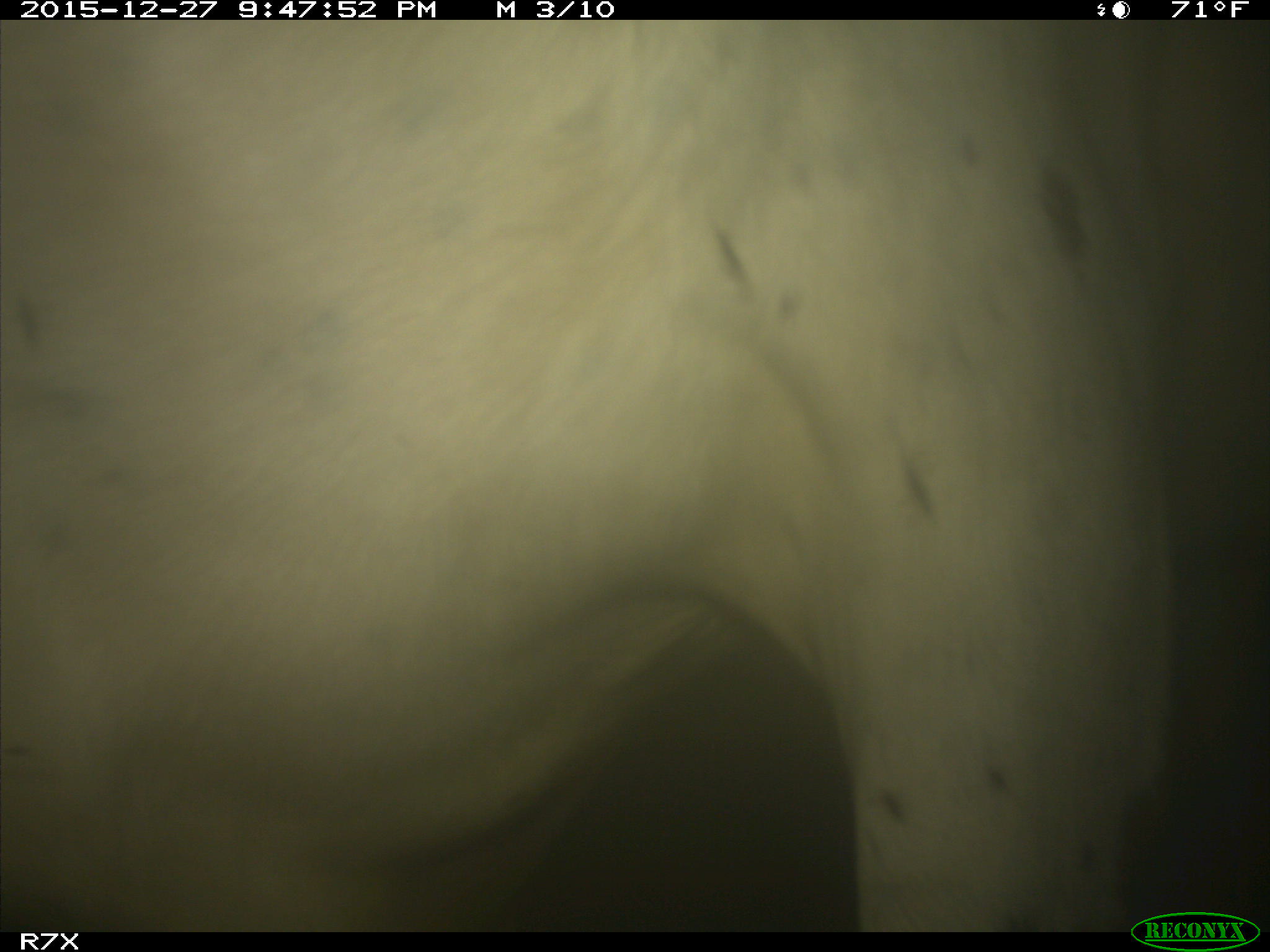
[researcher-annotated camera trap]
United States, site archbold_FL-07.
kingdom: Animalia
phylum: Chordata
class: Mammalia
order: Artiodactyla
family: Bovidae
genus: Bos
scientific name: Bos taurus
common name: domestic cow